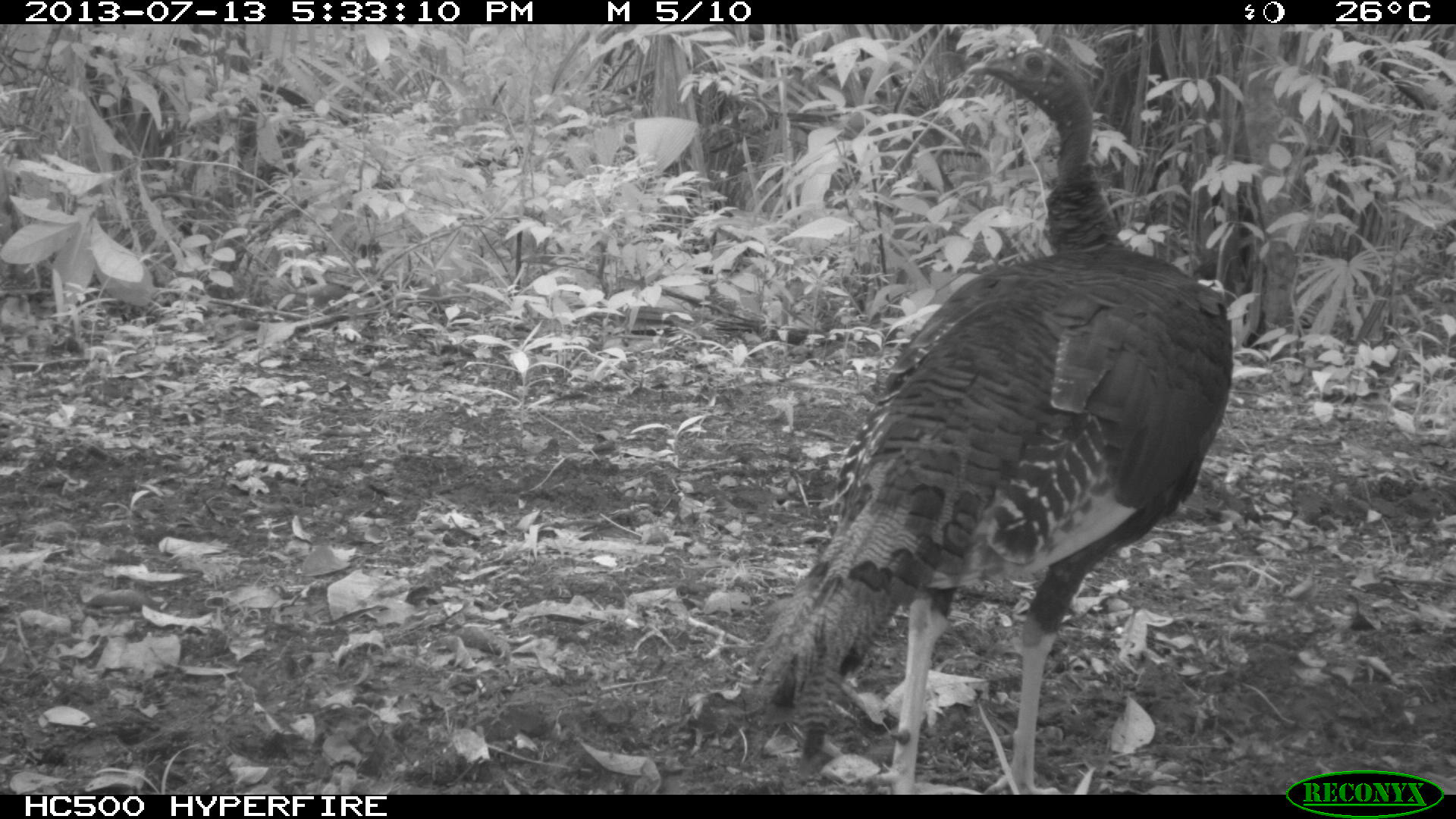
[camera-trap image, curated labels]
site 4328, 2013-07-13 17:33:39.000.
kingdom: Animalia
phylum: Chordata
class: Aves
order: Galliformes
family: Phasianidae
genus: Meleagris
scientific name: Meleagris ocellata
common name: ocellated turkey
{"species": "Meleagris ocellata (ocellated turkey)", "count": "2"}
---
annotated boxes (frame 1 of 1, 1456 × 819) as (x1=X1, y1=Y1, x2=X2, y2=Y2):
meleagris ocellata: (x1=750, y1=46, x2=1235, y2=795)